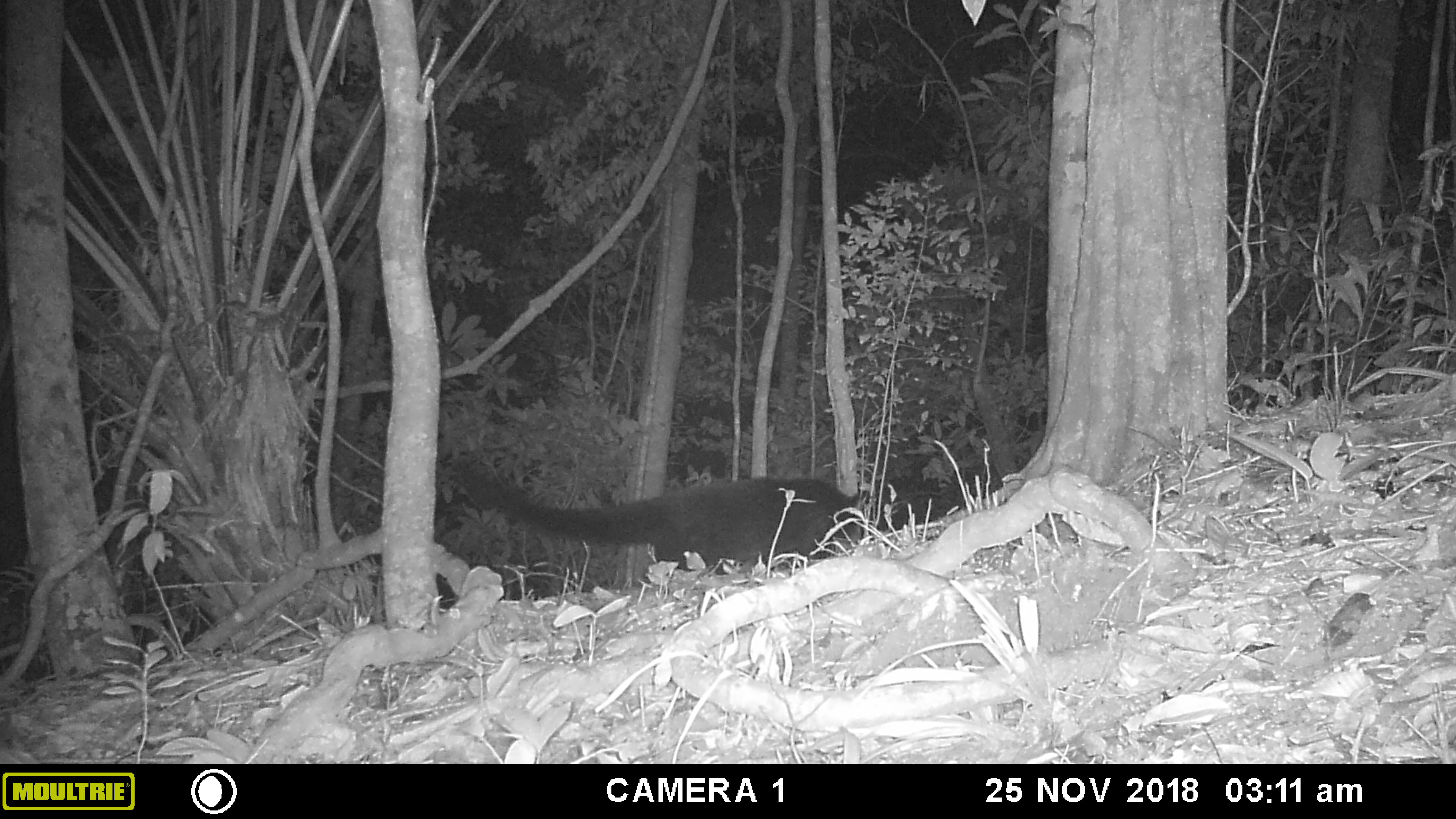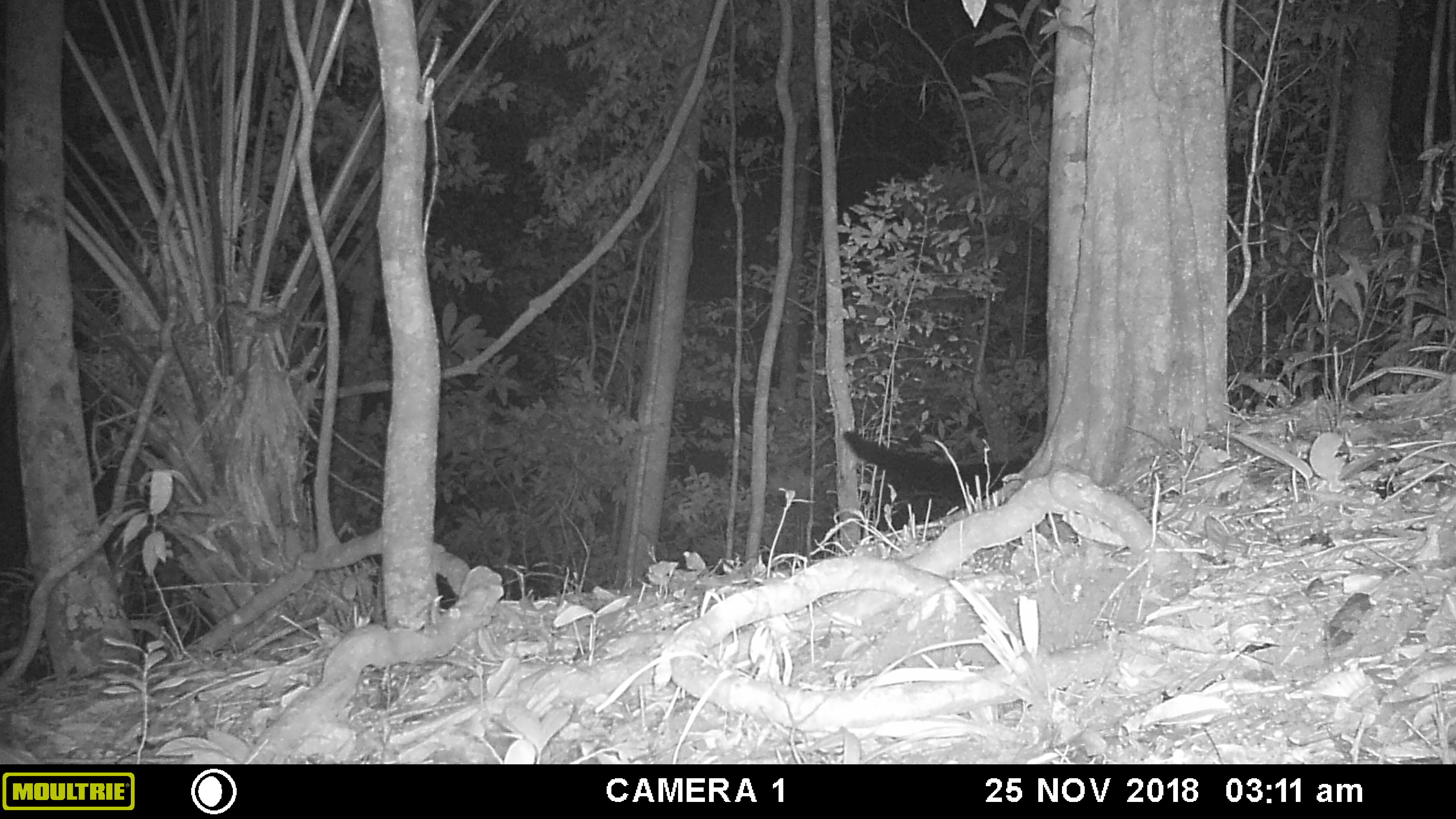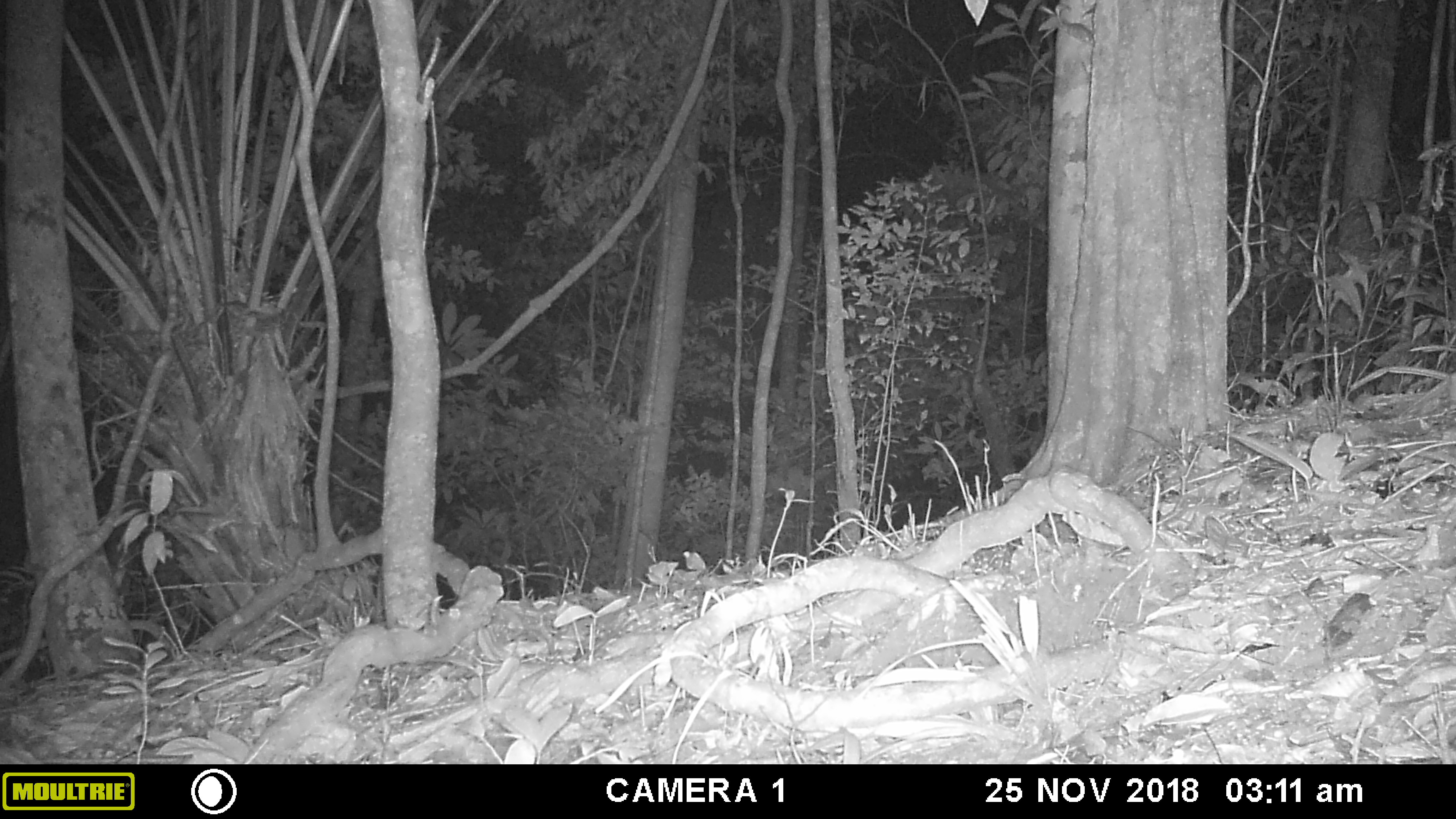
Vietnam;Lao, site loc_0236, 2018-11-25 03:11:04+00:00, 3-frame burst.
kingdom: Animalia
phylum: Chordata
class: Mammalia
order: Carnivora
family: Viverridae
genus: Arctictis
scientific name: Arctictis binturong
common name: binturong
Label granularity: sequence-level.